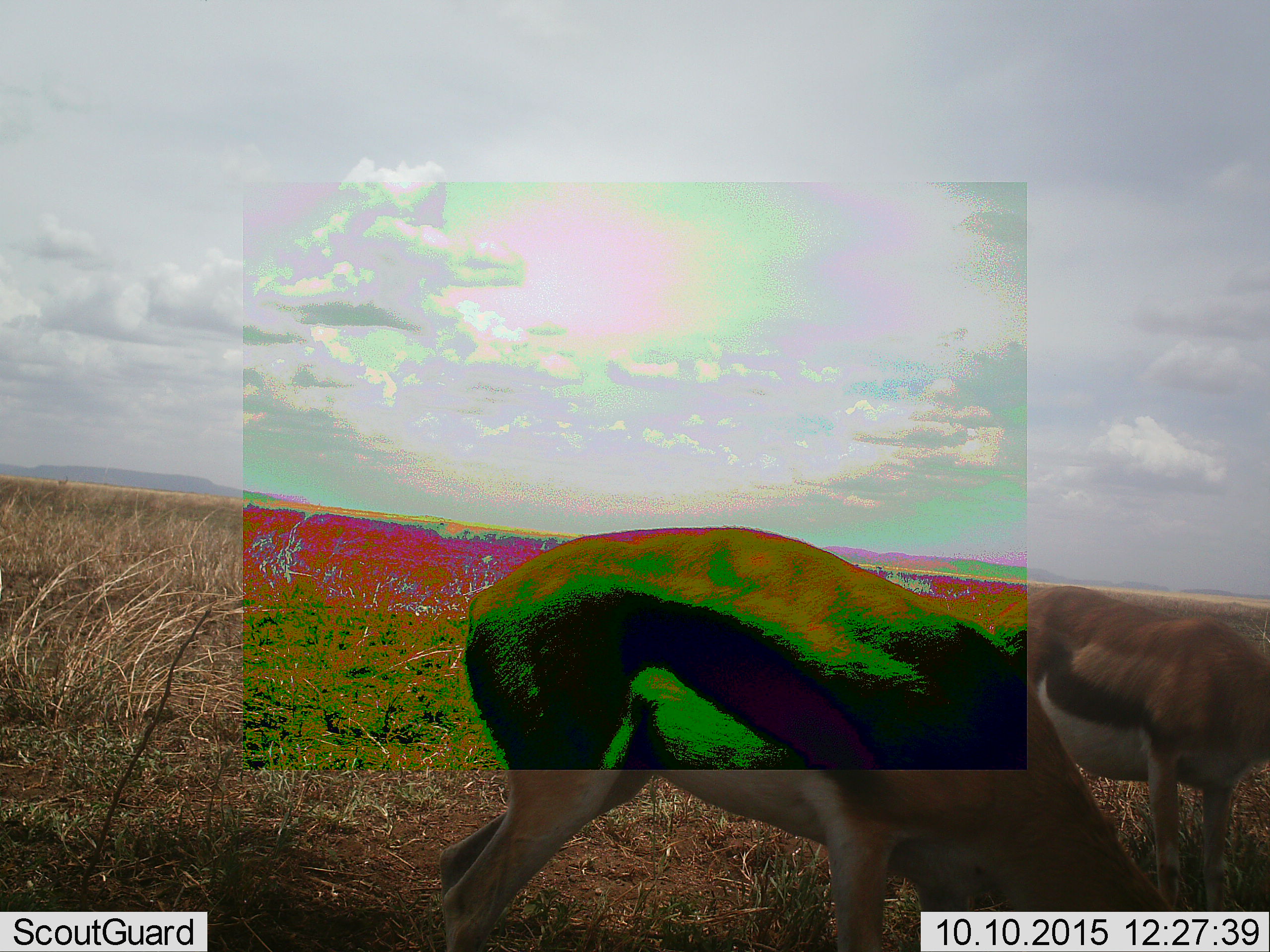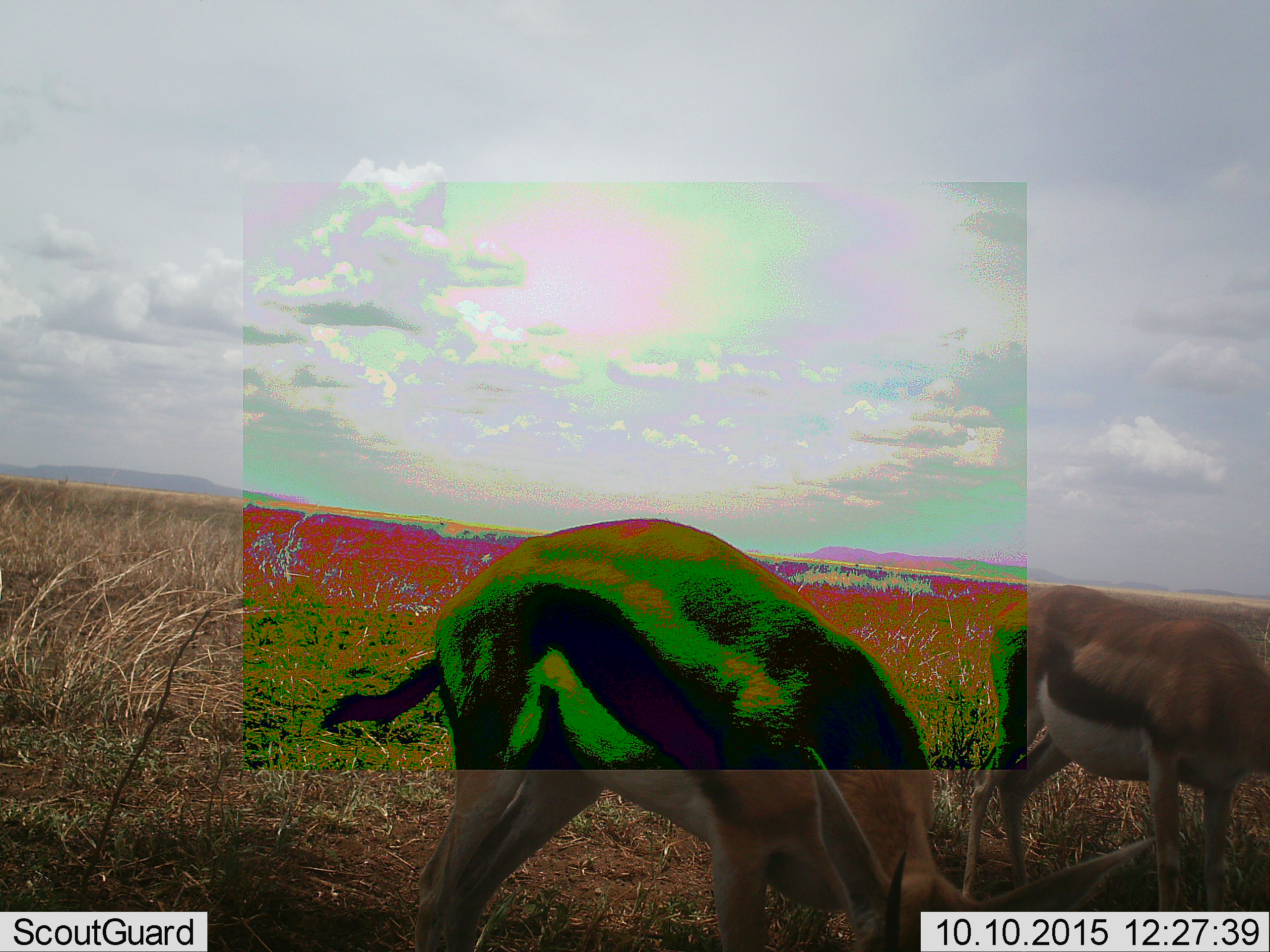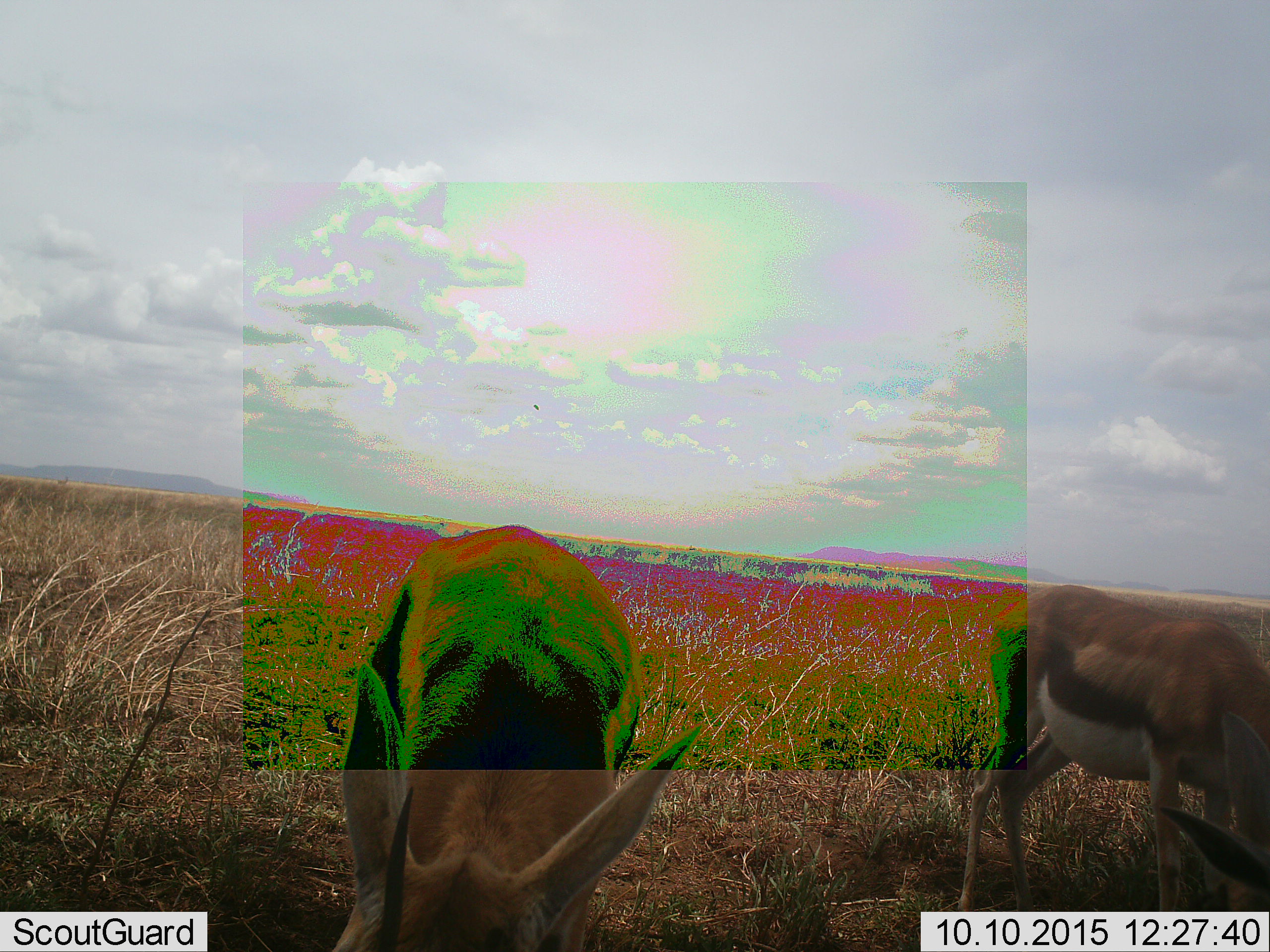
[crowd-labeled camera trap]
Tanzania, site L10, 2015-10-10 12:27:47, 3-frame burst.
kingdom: Animalia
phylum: Chordata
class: Mammalia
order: Artiodactyla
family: Bovidae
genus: Eudorcas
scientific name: Eudorcas thomsonii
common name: thomson's gazelle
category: gazellethomsons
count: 2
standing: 25%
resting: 0%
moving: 25%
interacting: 0%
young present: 0%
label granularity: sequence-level